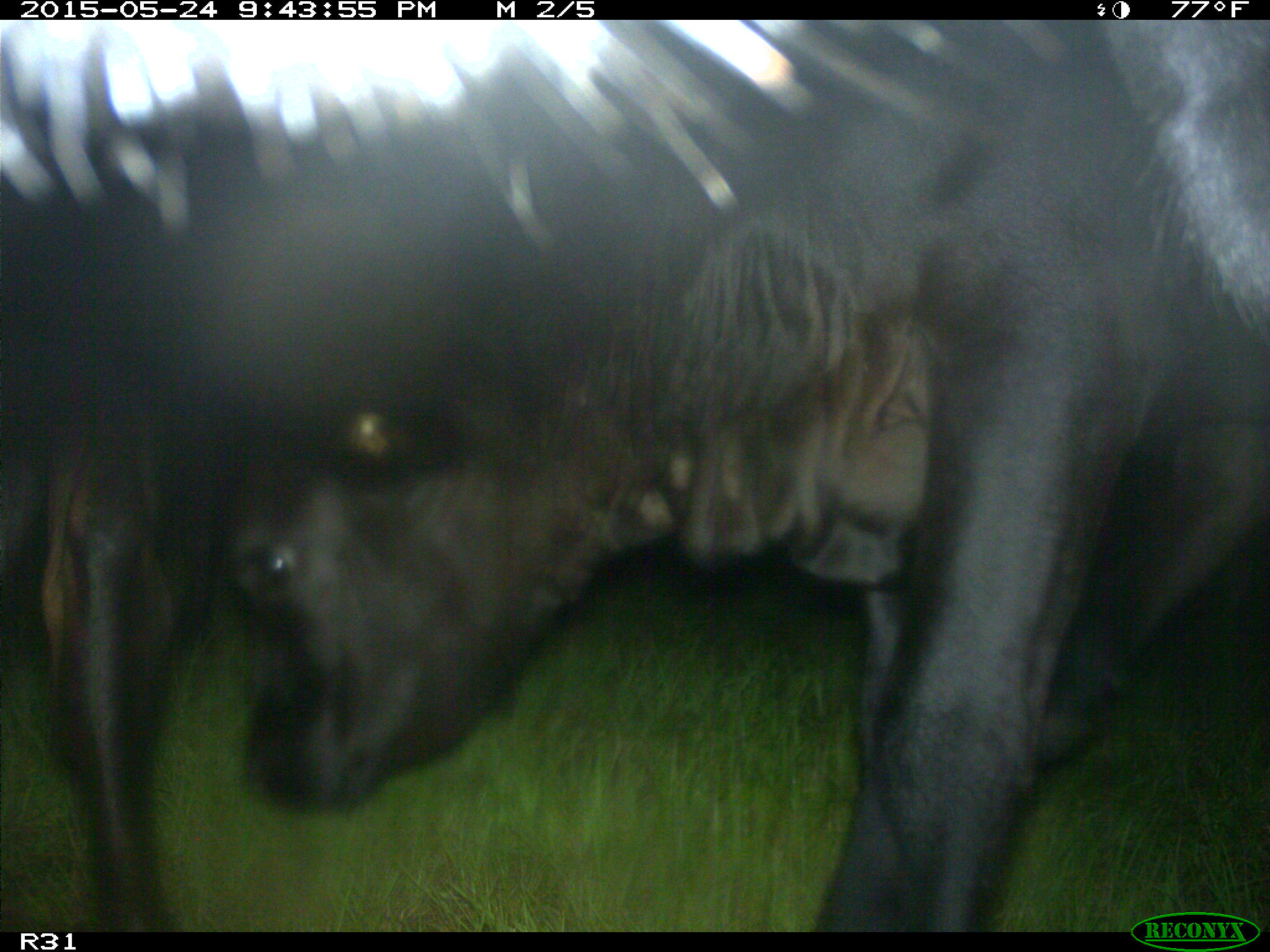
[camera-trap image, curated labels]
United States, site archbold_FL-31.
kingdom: Animalia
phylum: Chordata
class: Mammalia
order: Artiodactyla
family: Bovidae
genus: Bos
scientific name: Bos taurus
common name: domestic cow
Bos taurus (domestic cow).